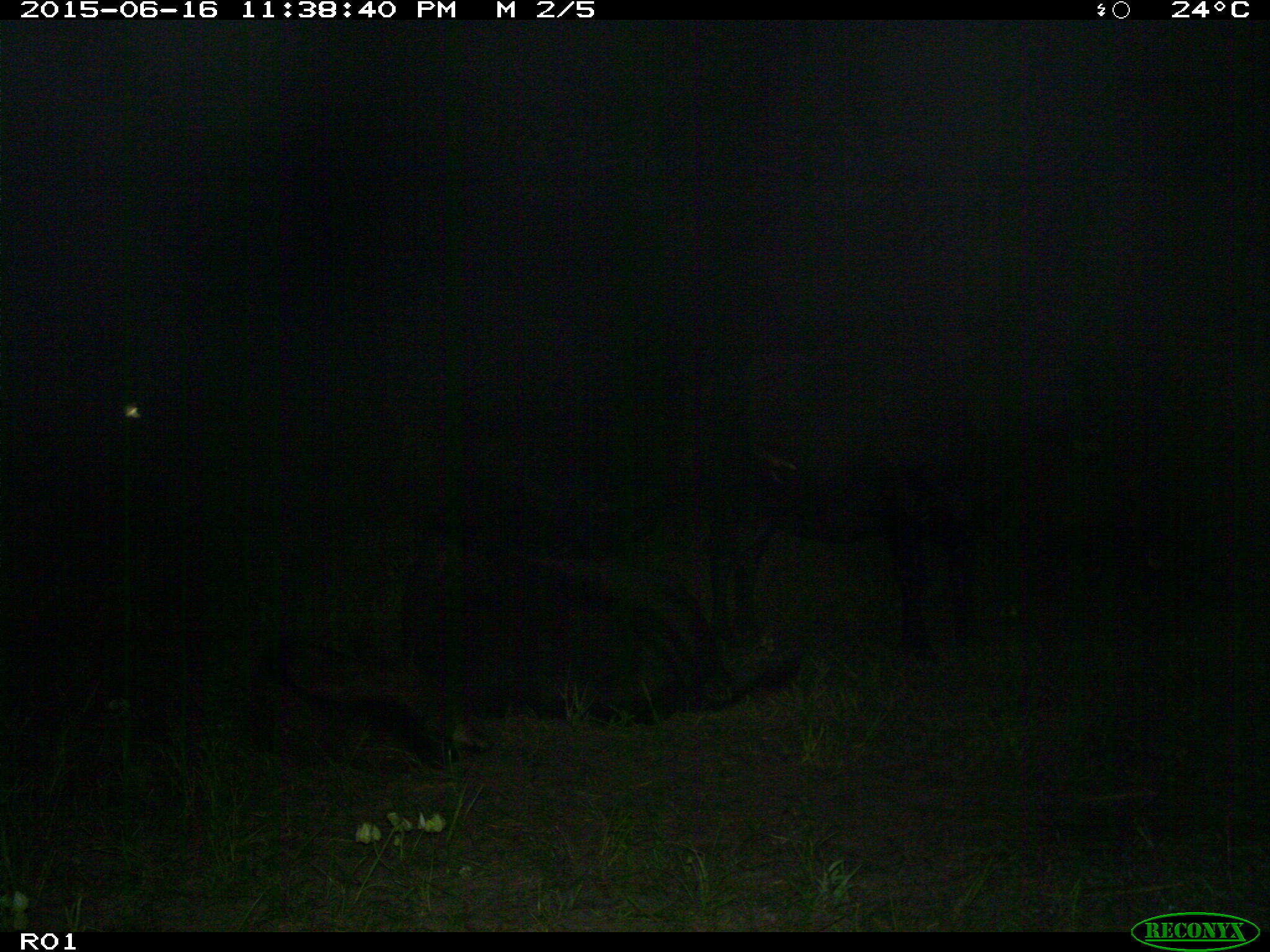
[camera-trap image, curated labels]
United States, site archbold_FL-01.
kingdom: Animalia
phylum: Chordata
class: Mammalia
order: Artiodactyla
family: Bovidae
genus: Bos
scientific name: Bos taurus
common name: domestic cow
Bos taurus (domestic cow).